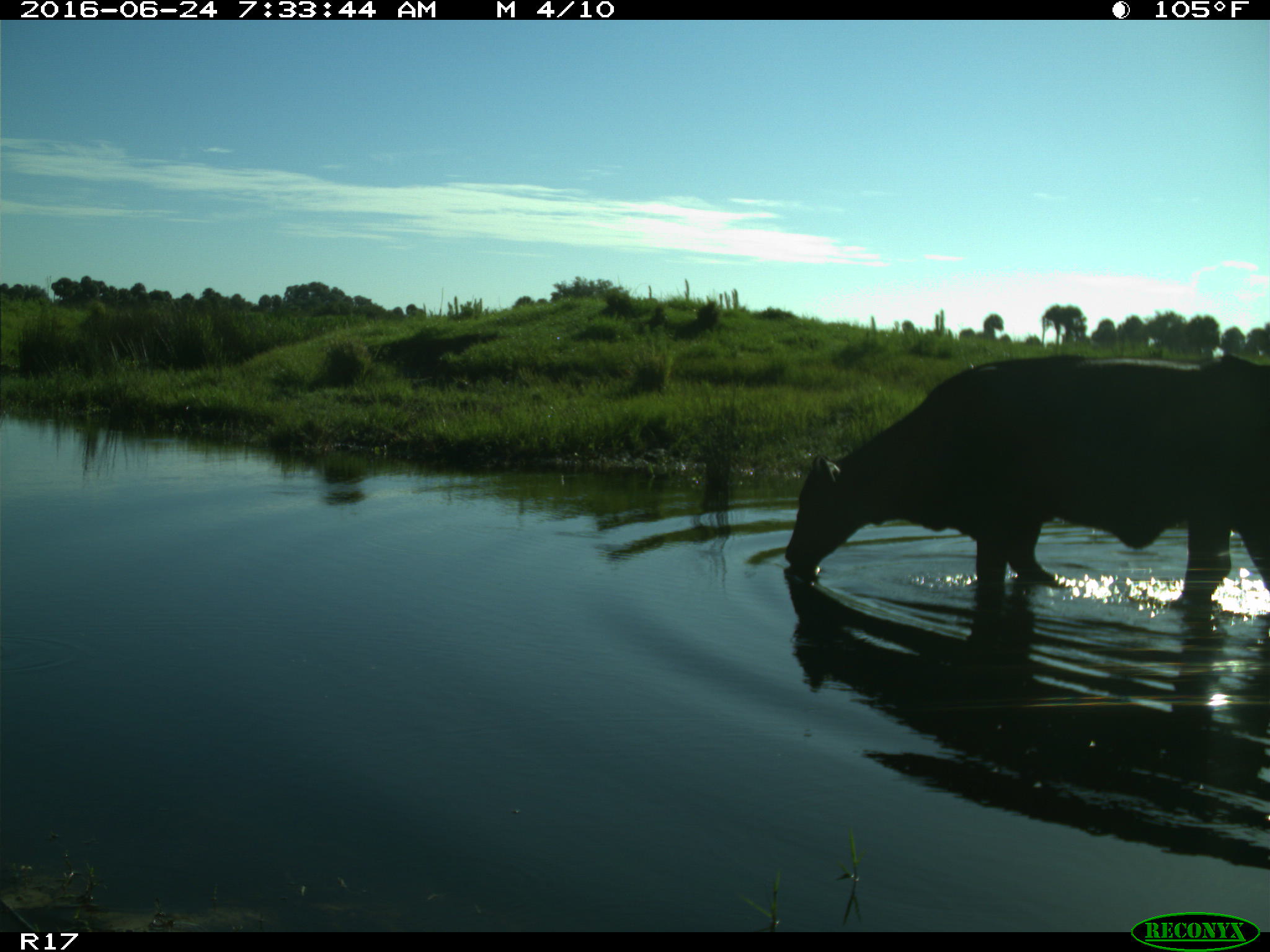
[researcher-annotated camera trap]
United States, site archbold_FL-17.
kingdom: Animalia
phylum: Chordata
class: Mammalia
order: Artiodactyla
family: Bovidae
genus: Bos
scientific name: Bos taurus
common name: domestic cow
Bos taurus (domestic cow).